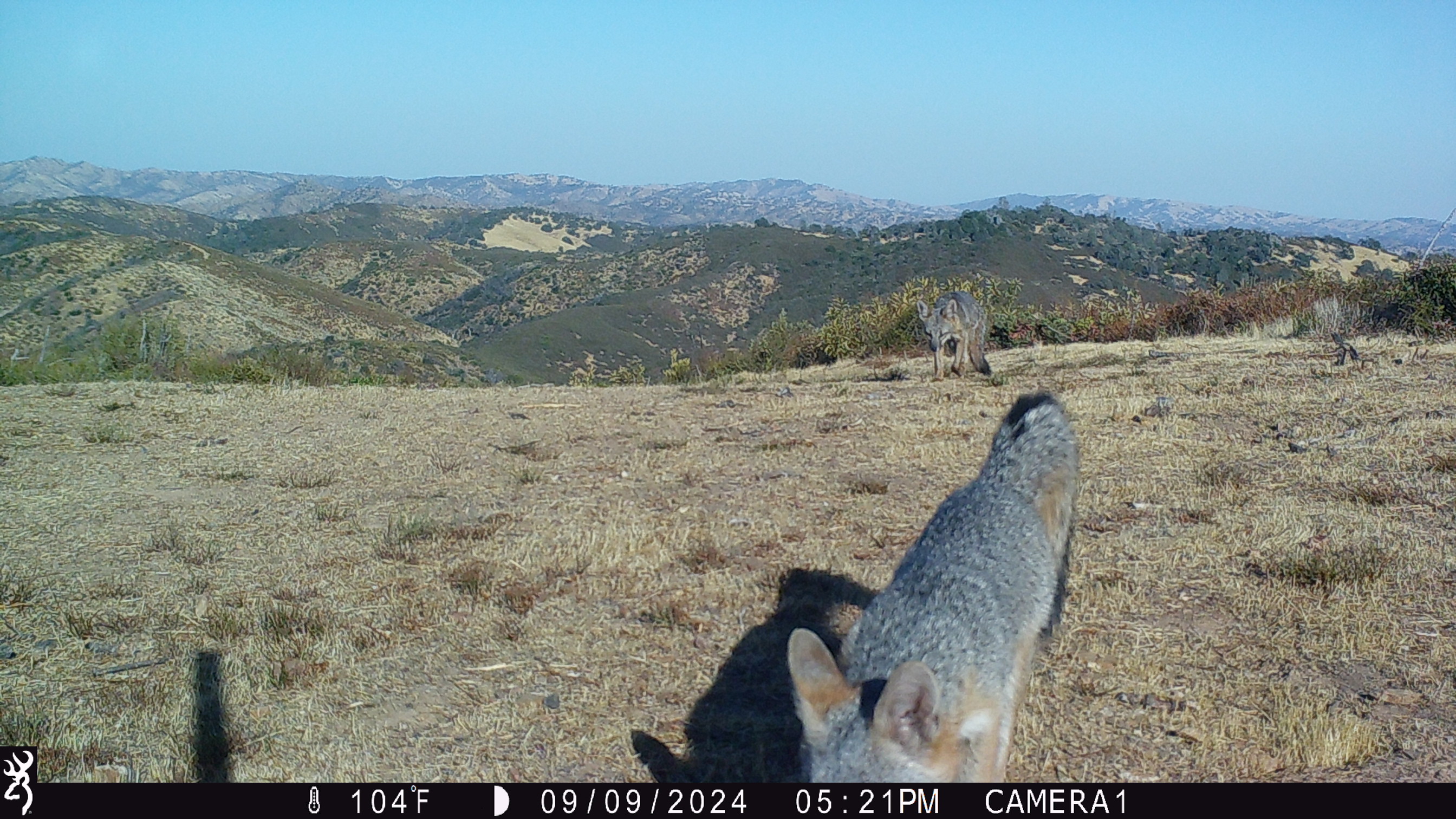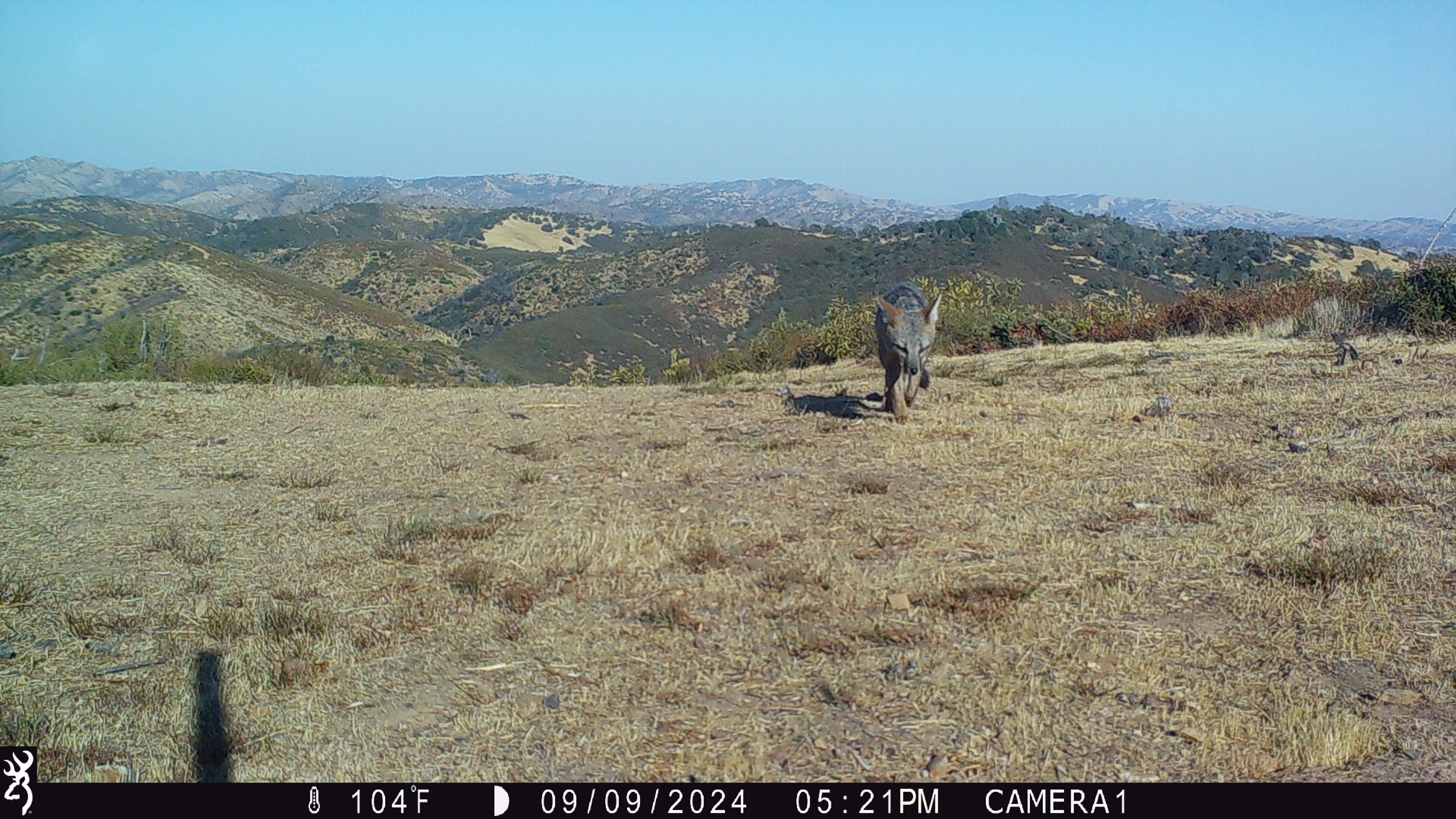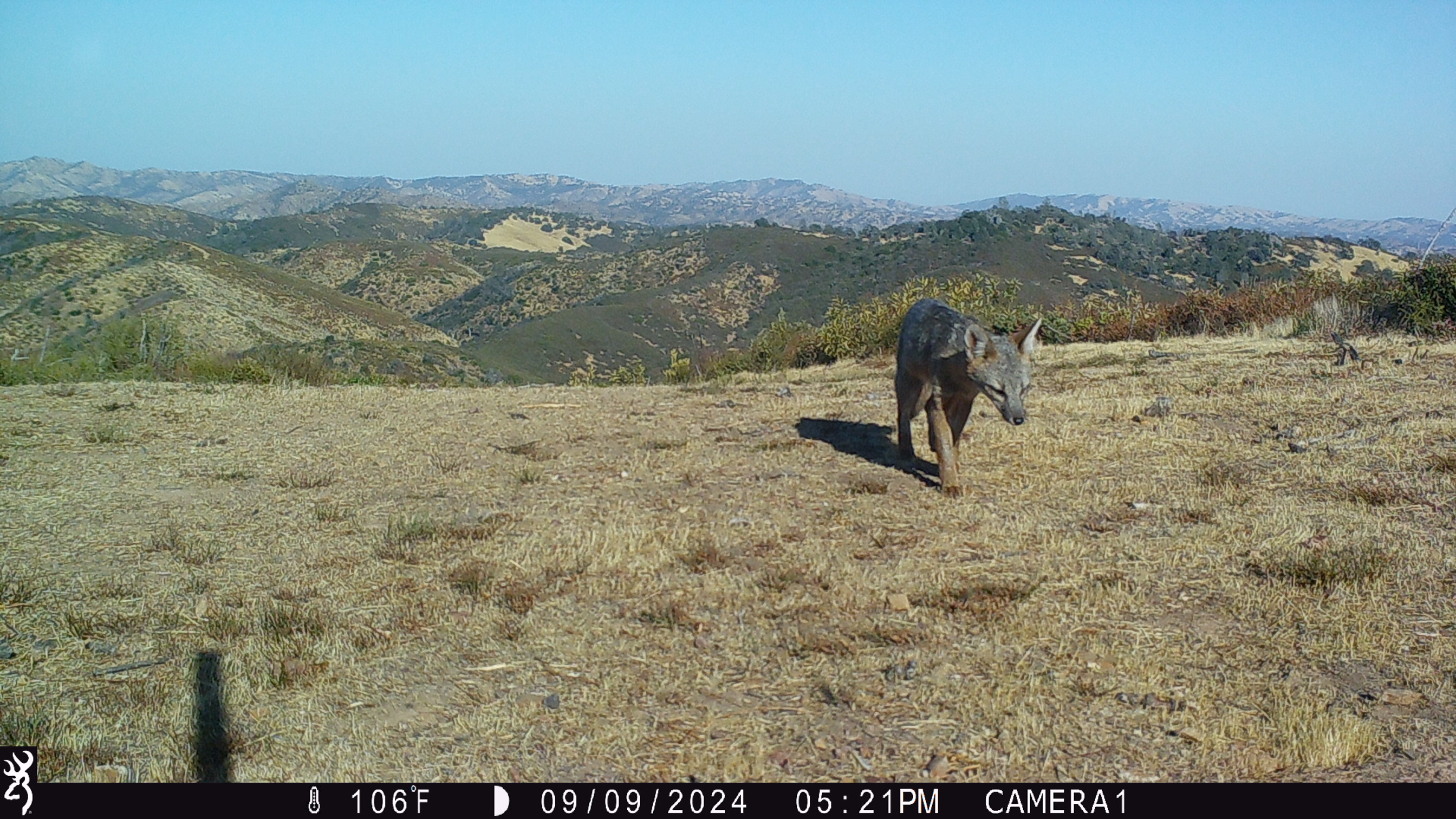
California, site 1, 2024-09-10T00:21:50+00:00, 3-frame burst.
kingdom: Animalia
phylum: Chordata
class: Mammalia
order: Carnivora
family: Canidae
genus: Urocyon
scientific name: Urocyon cinereoargenteus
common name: gray fox